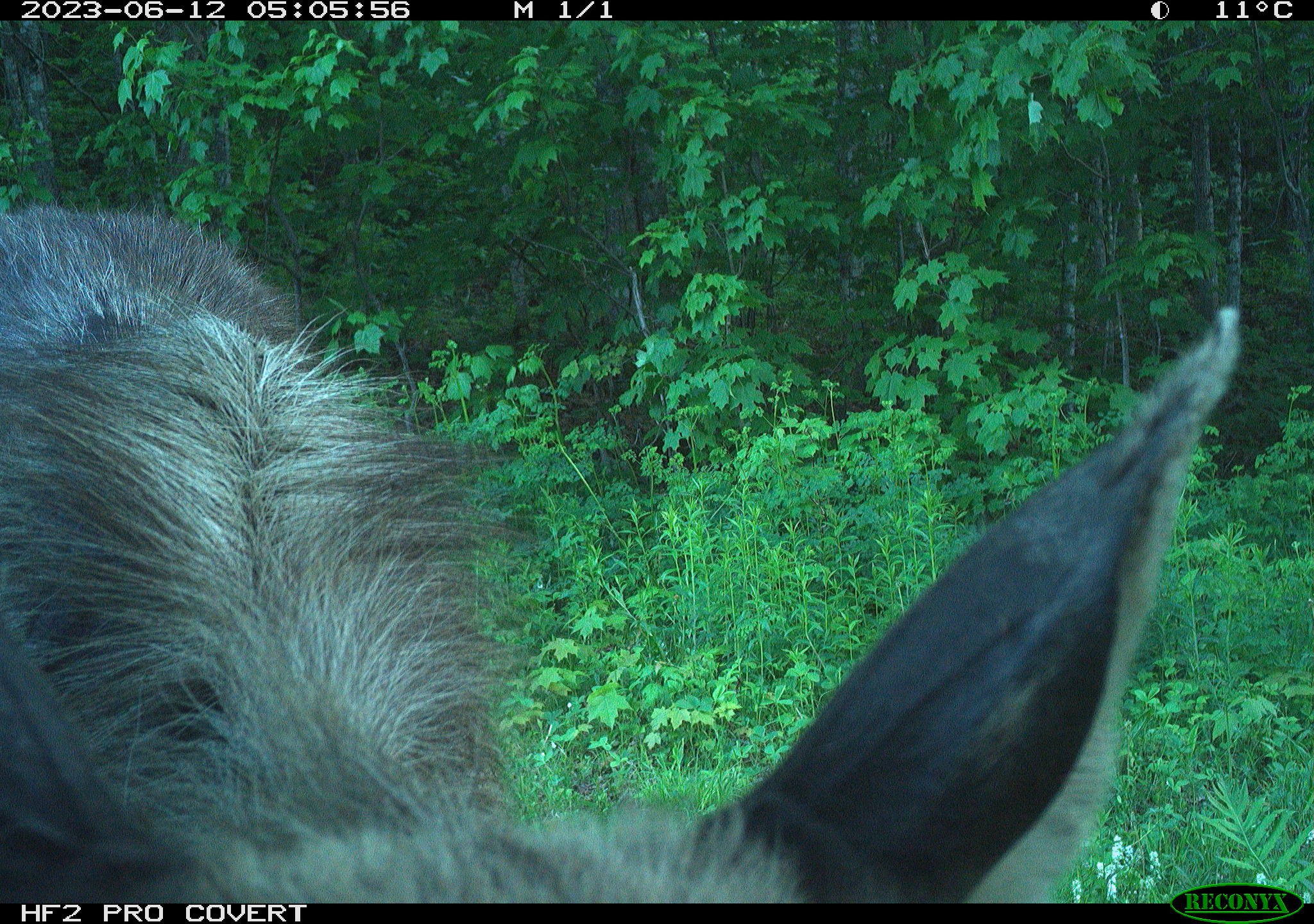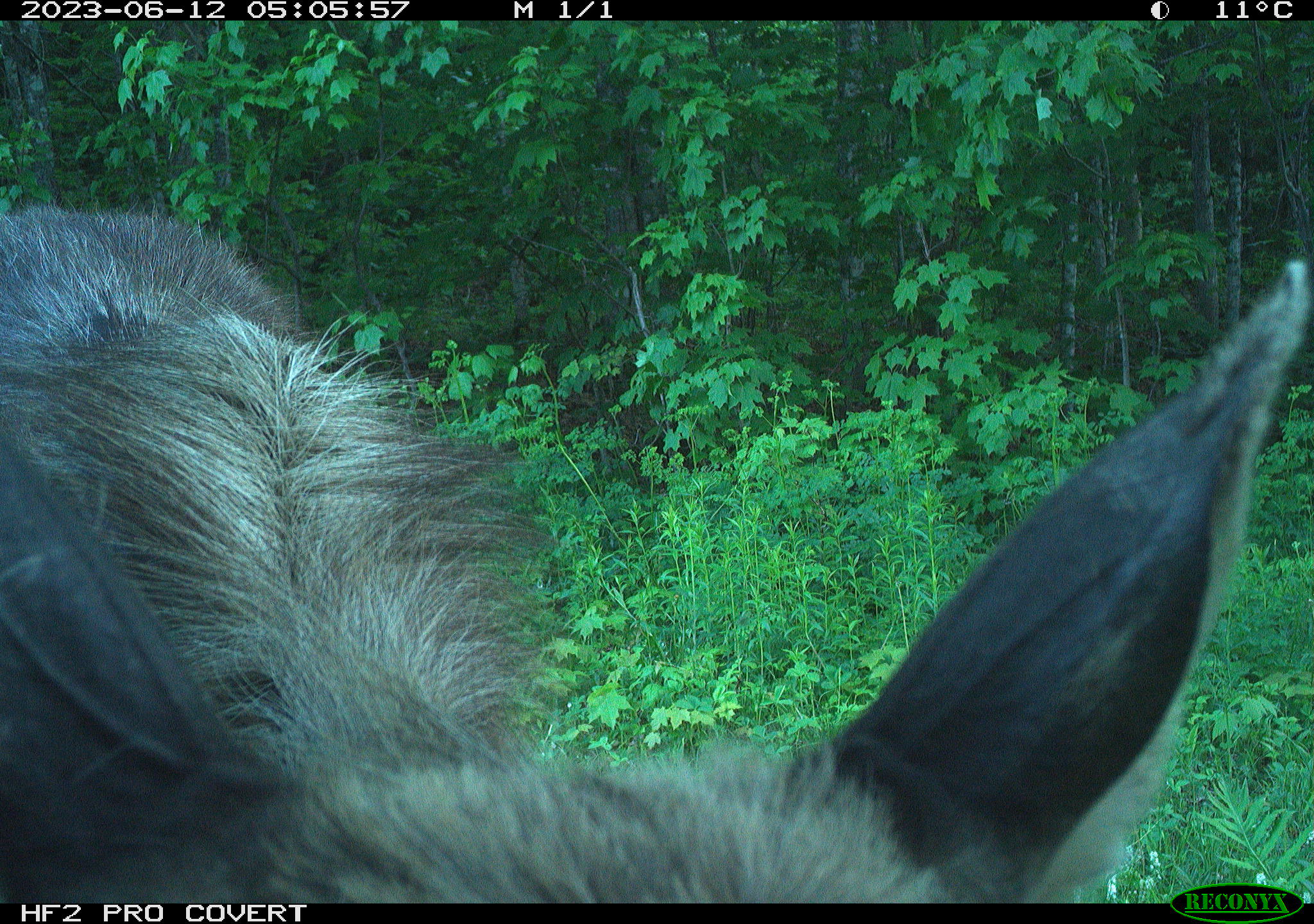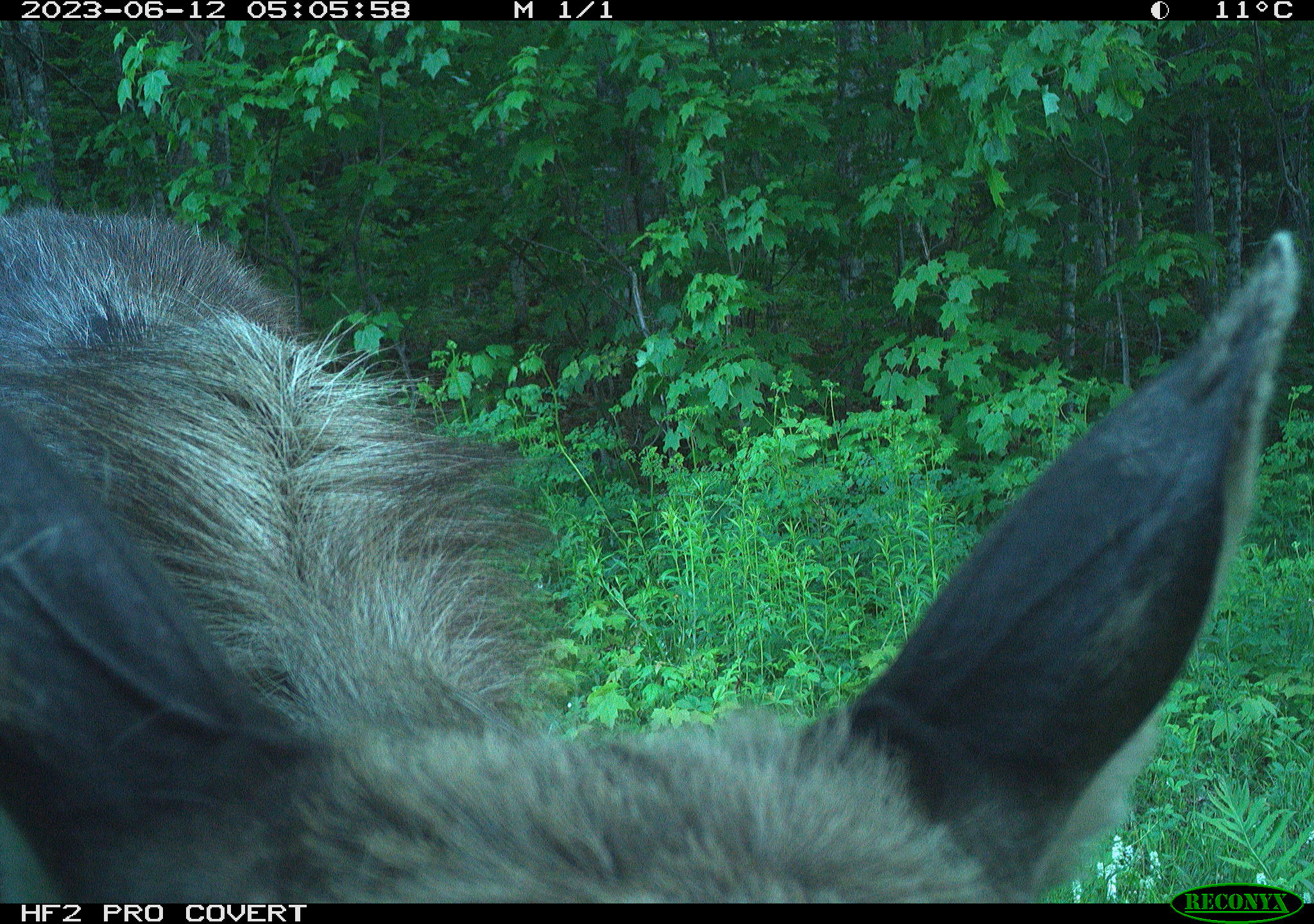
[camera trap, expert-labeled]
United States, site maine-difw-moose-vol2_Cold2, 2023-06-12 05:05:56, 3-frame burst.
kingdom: Animalia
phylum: Chordata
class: Mammalia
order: Artiodactyla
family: Cervidae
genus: Alces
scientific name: Alces alces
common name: moose